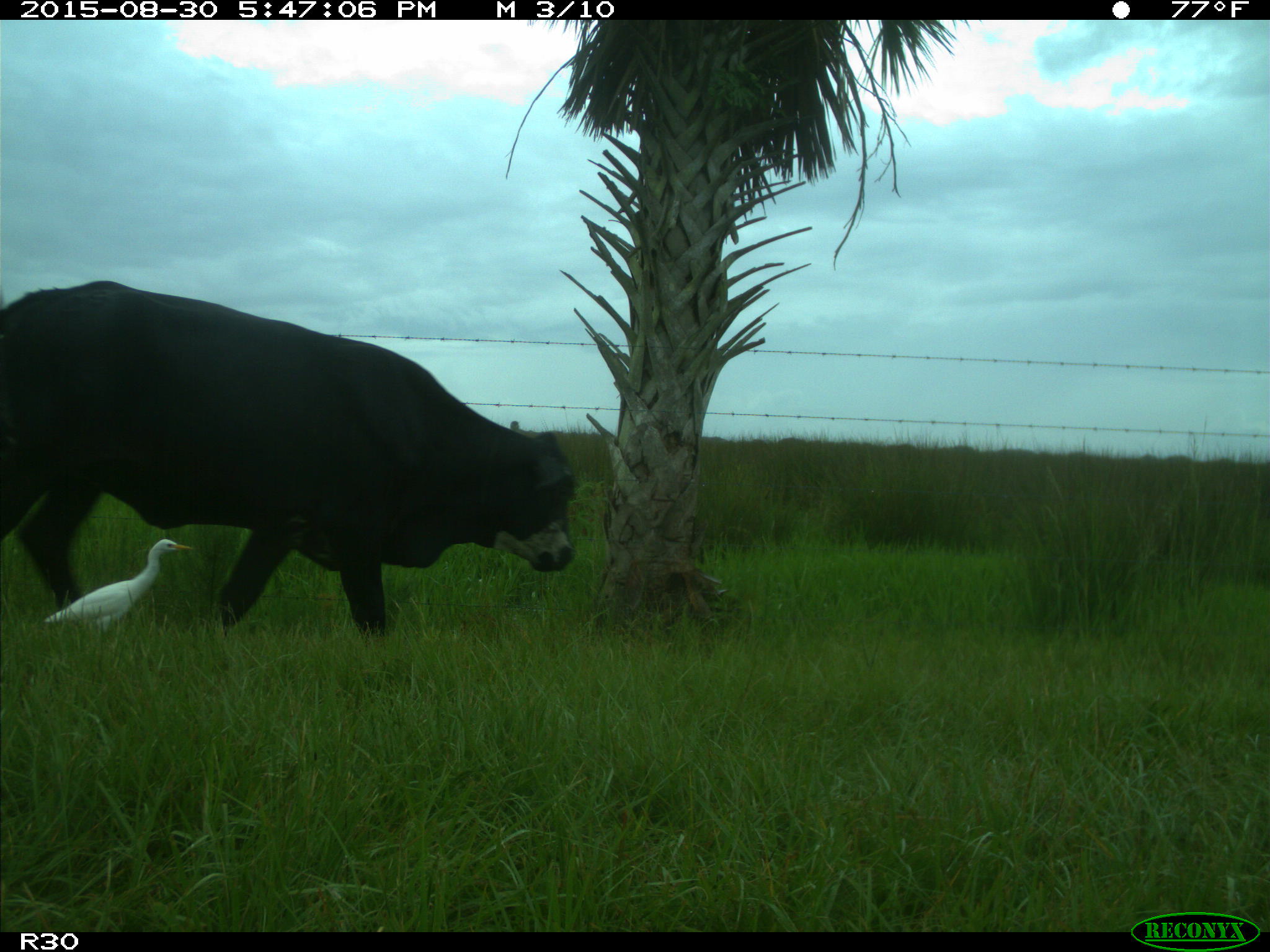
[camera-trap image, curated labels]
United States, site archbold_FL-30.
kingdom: Animalia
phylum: Chordata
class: Mammalia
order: Artiodactyla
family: Bovidae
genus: Bos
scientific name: Bos taurus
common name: domestic cow